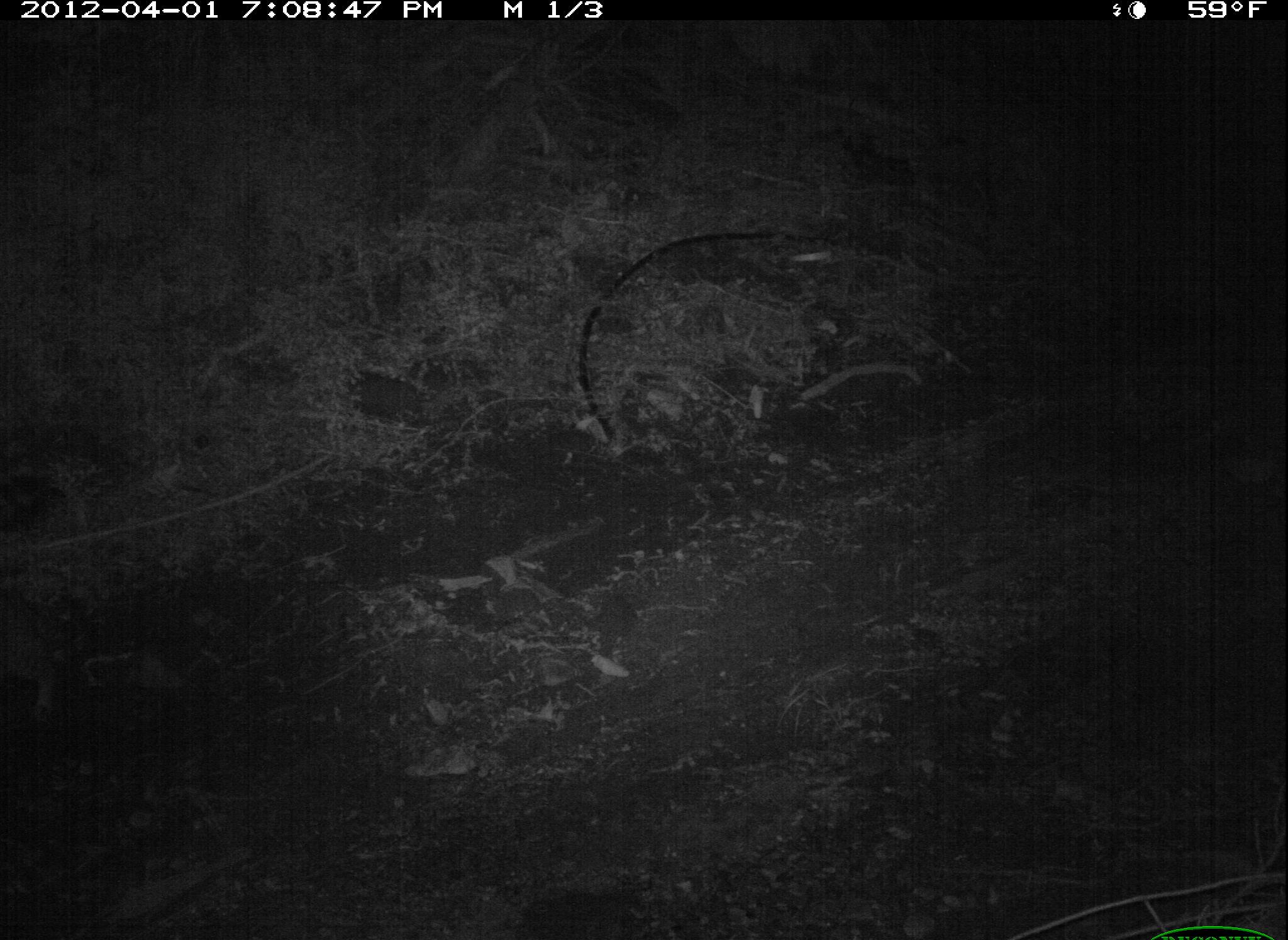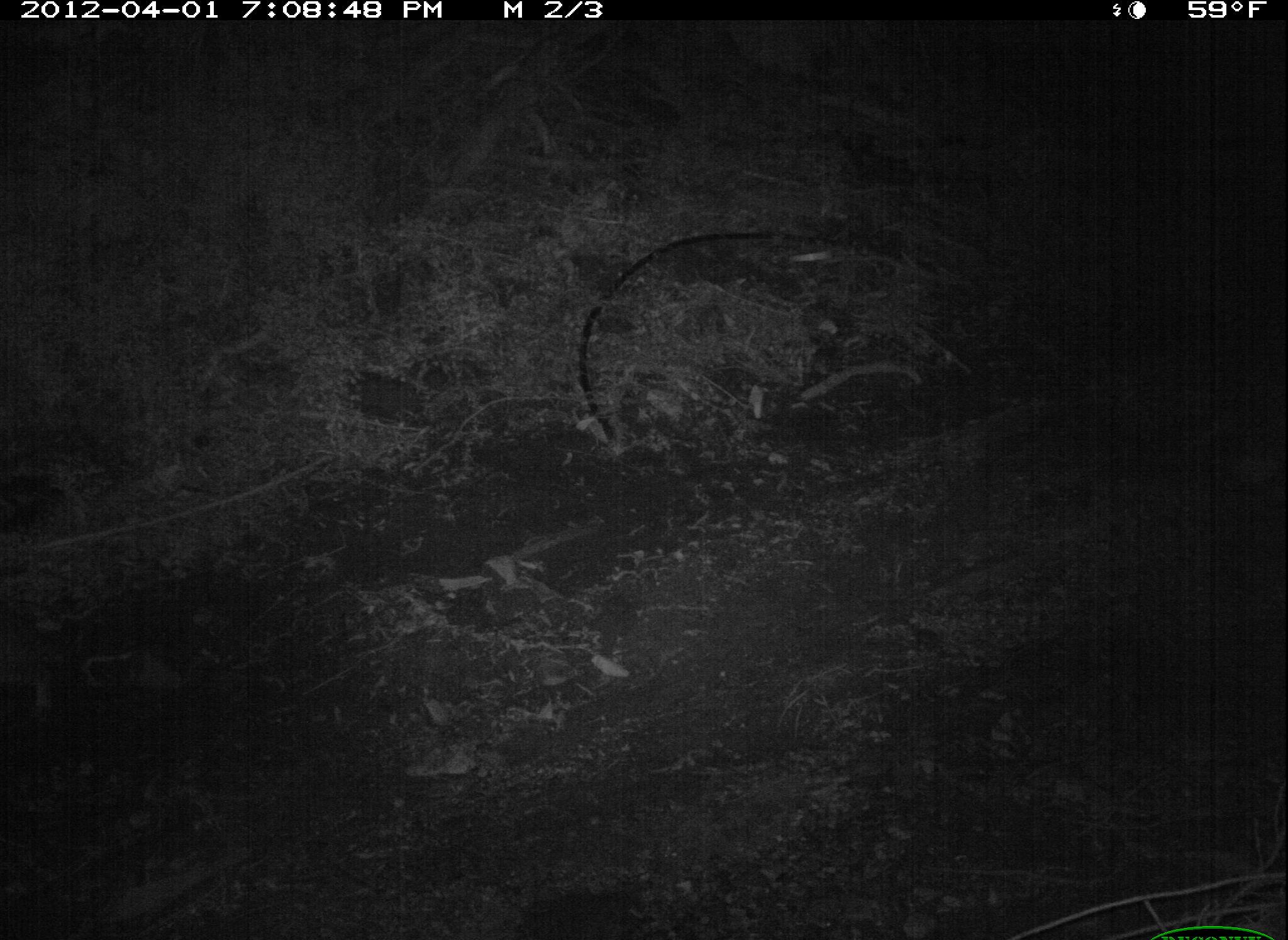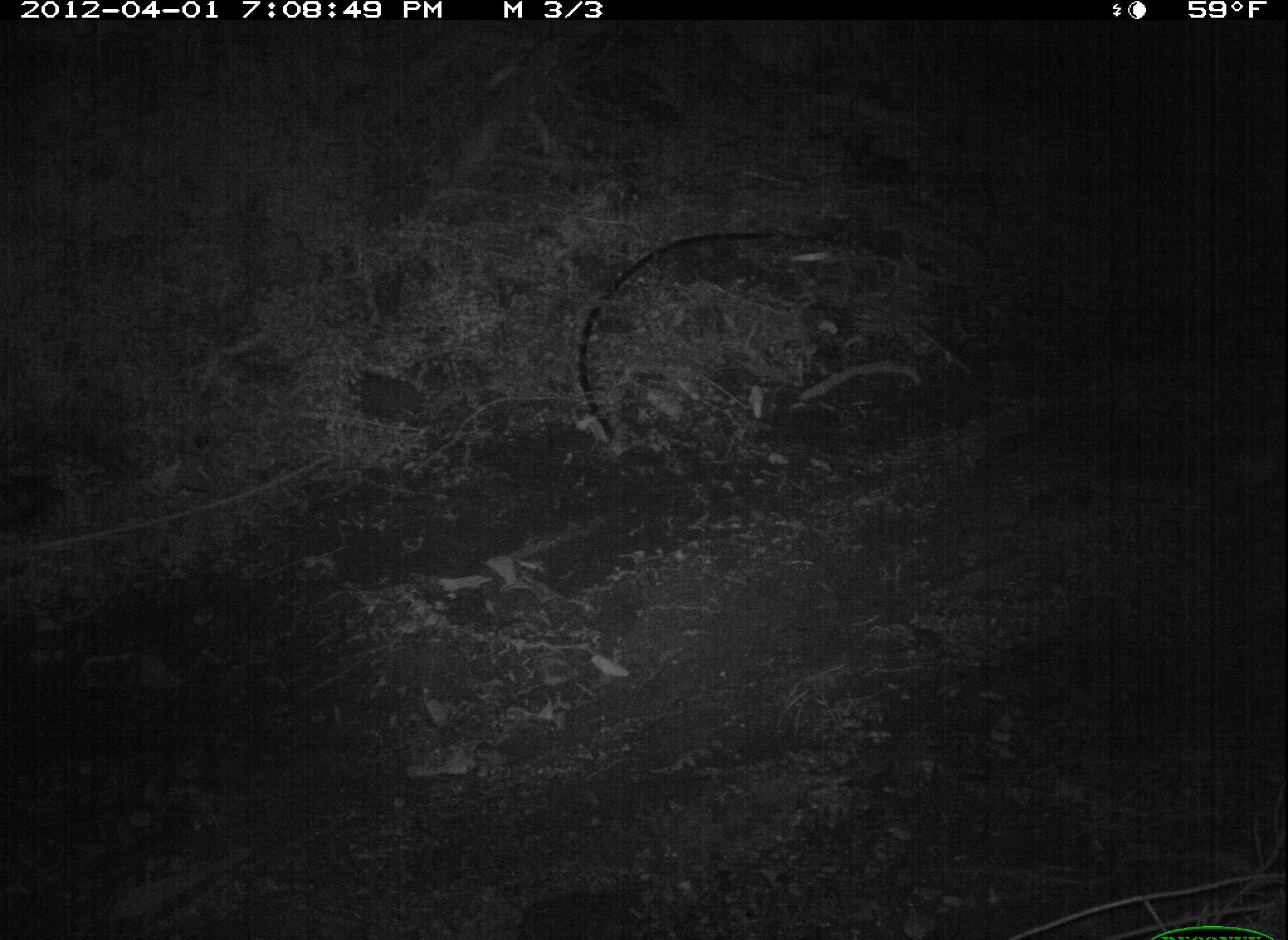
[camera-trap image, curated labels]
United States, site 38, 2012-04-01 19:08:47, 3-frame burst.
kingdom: Animalia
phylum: Chordata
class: Mammalia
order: Carnivora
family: Felidae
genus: Felis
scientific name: Felis catus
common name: cat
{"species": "cat (Felis catus)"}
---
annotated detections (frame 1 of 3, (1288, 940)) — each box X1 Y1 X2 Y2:
cat: 0 596 77 734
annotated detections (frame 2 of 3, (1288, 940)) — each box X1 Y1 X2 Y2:
cat: 0 605 140 731